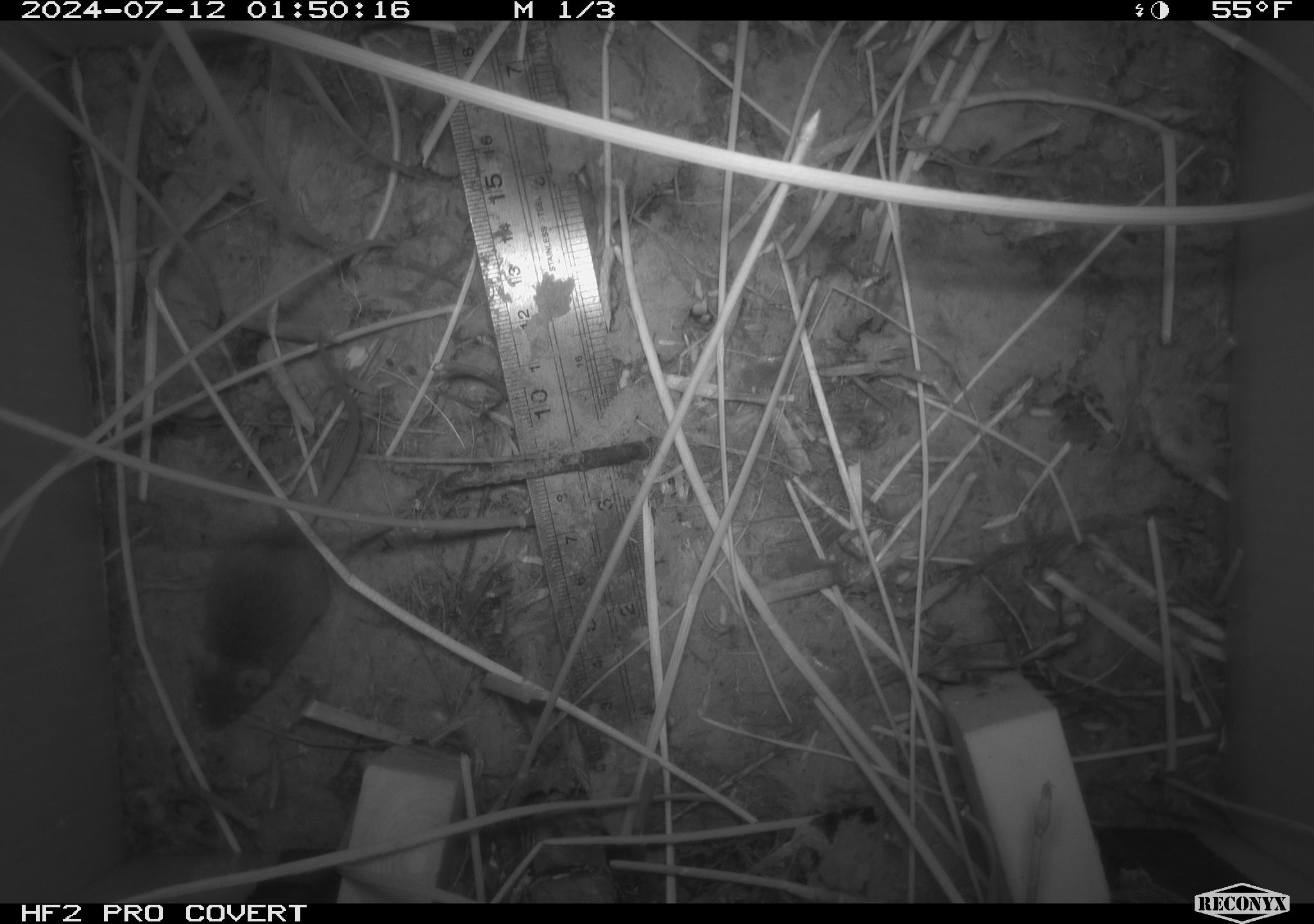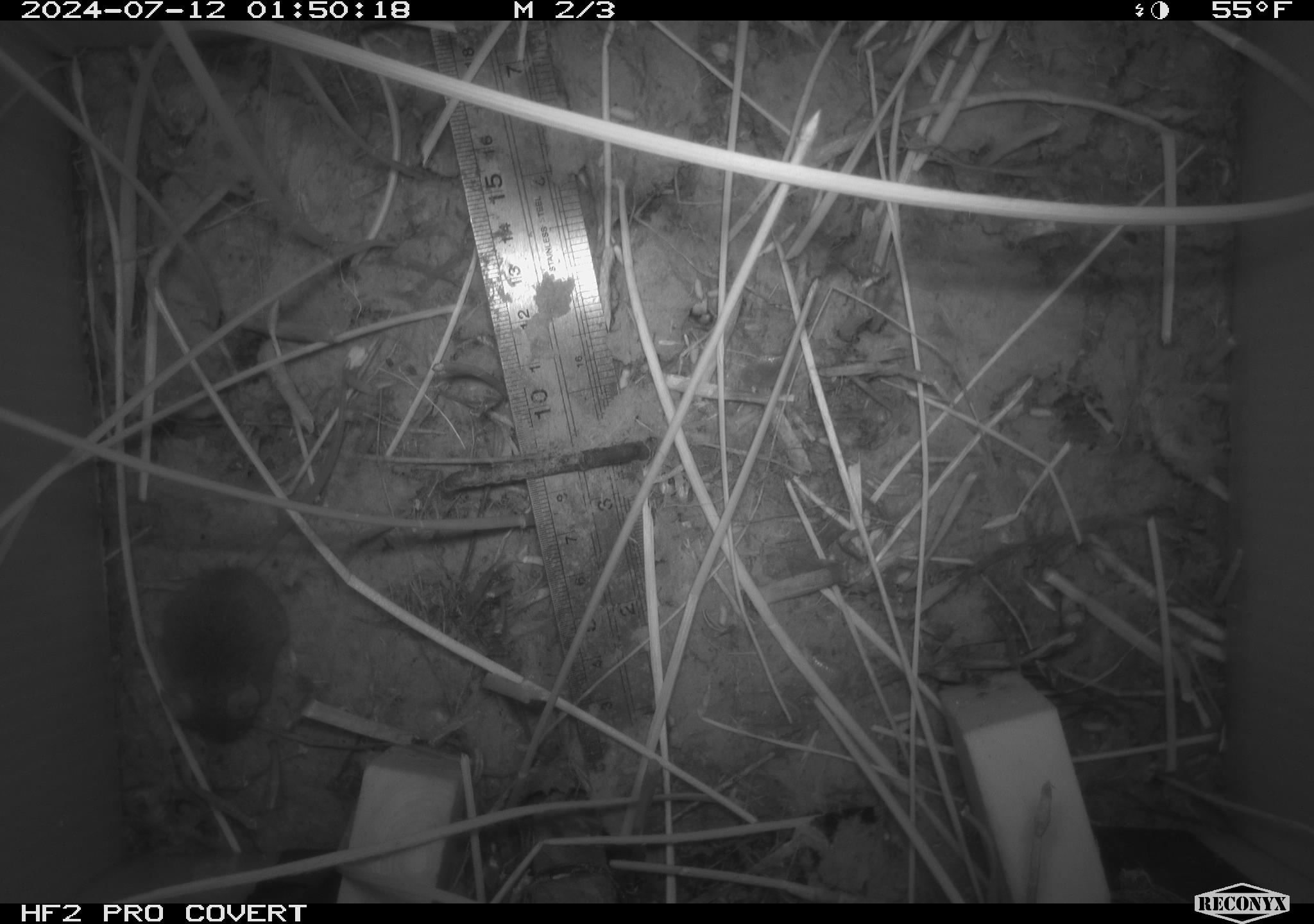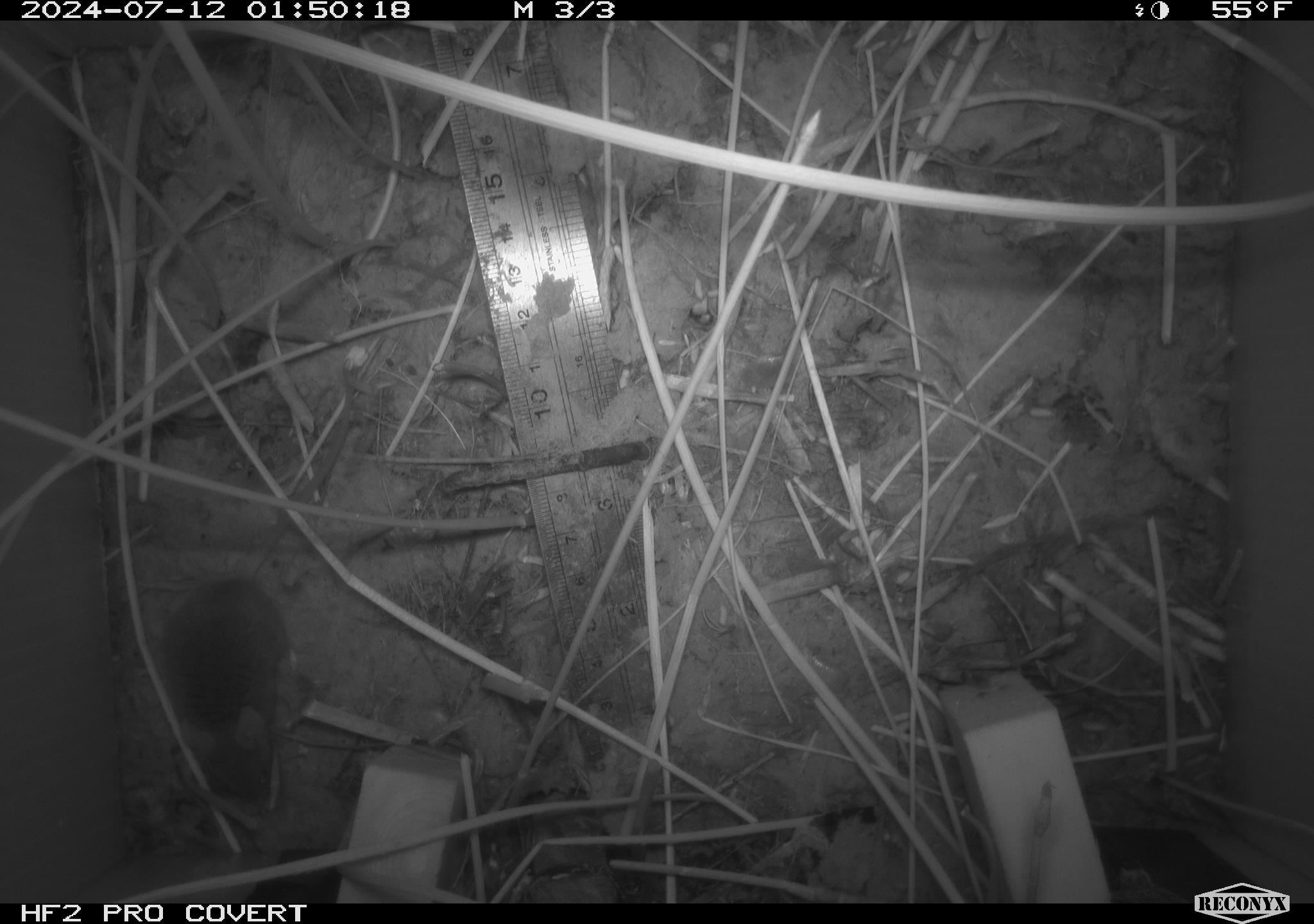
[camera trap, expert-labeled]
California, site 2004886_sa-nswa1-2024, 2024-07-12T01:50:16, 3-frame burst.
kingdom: Animalia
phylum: Chordata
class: Mammalia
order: Rodentia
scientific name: Rodentia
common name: rodent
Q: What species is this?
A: Rodent (Rodentia).